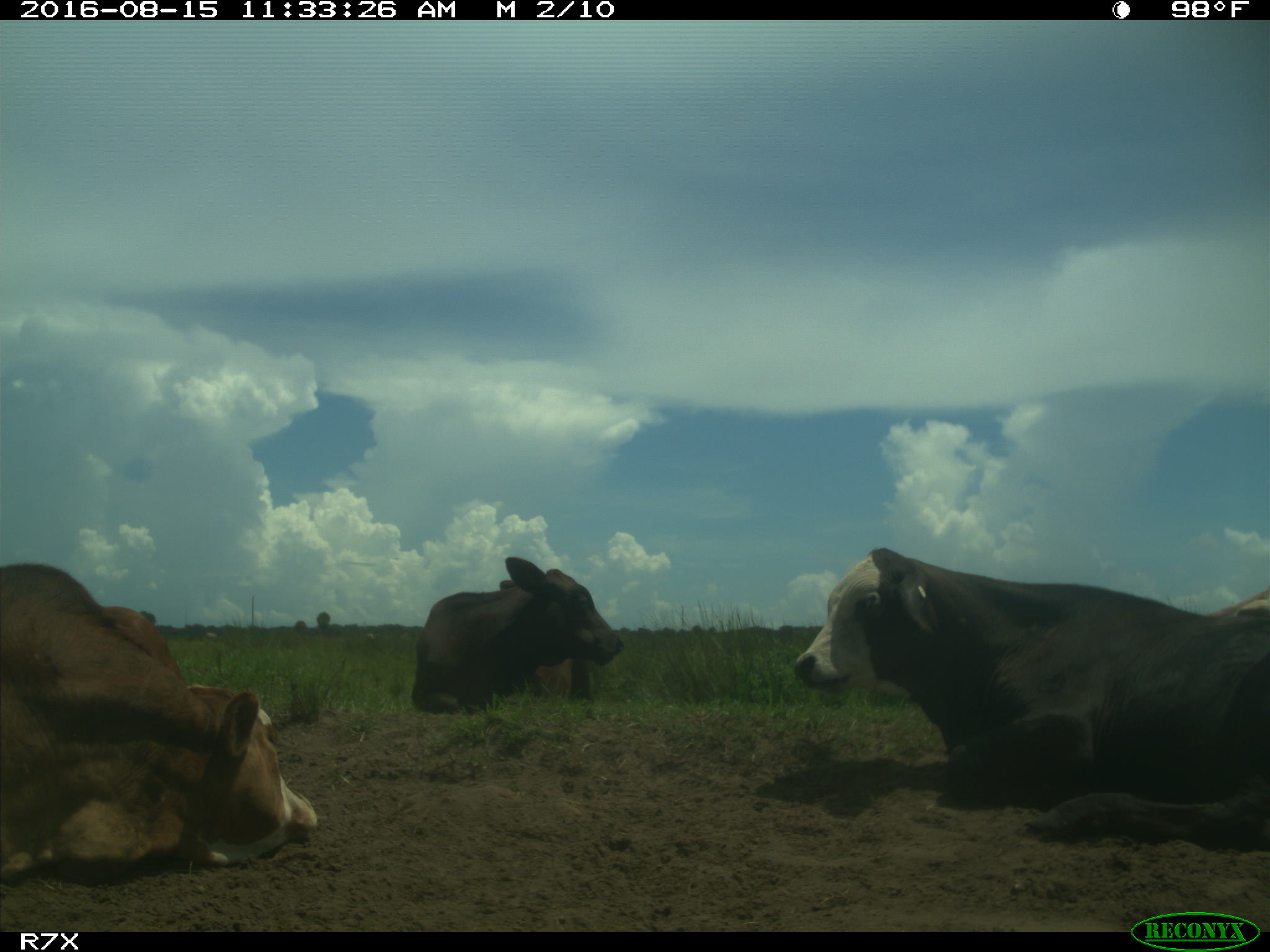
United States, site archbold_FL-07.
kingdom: Animalia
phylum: Chordata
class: Mammalia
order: Artiodactyla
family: Bovidae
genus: Bos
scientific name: Bos taurus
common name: domestic cow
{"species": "Bos taurus (domestic cow)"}